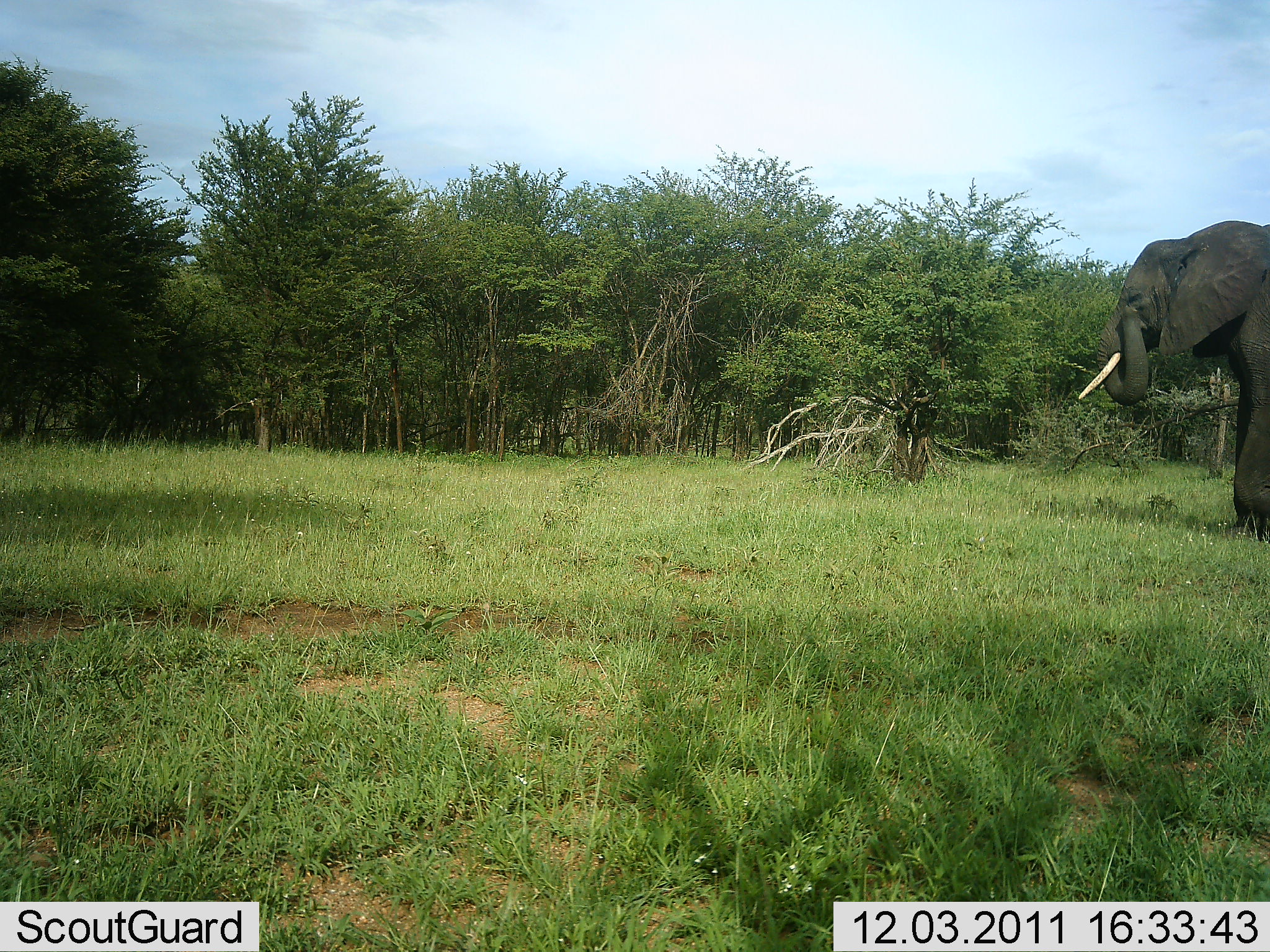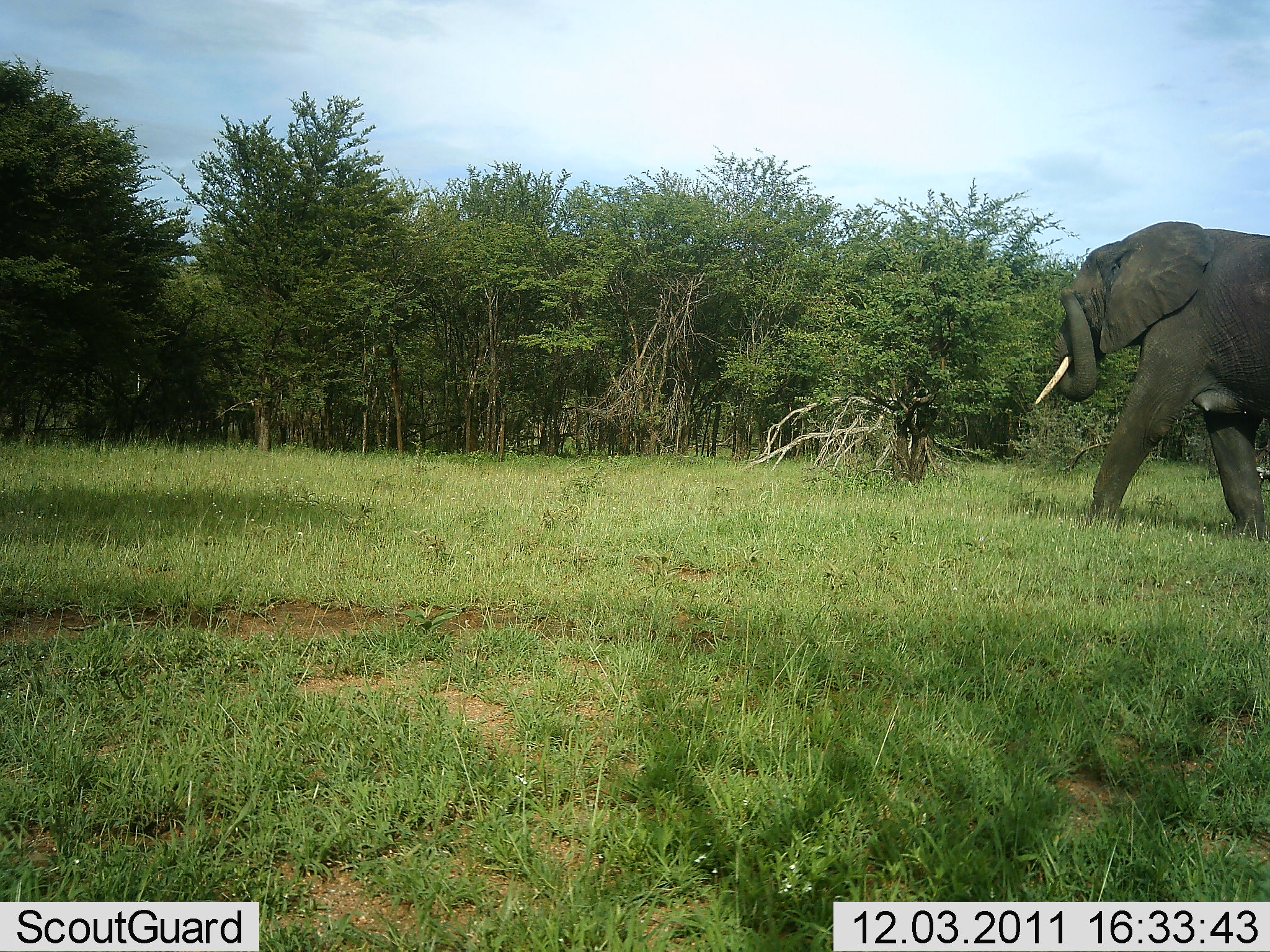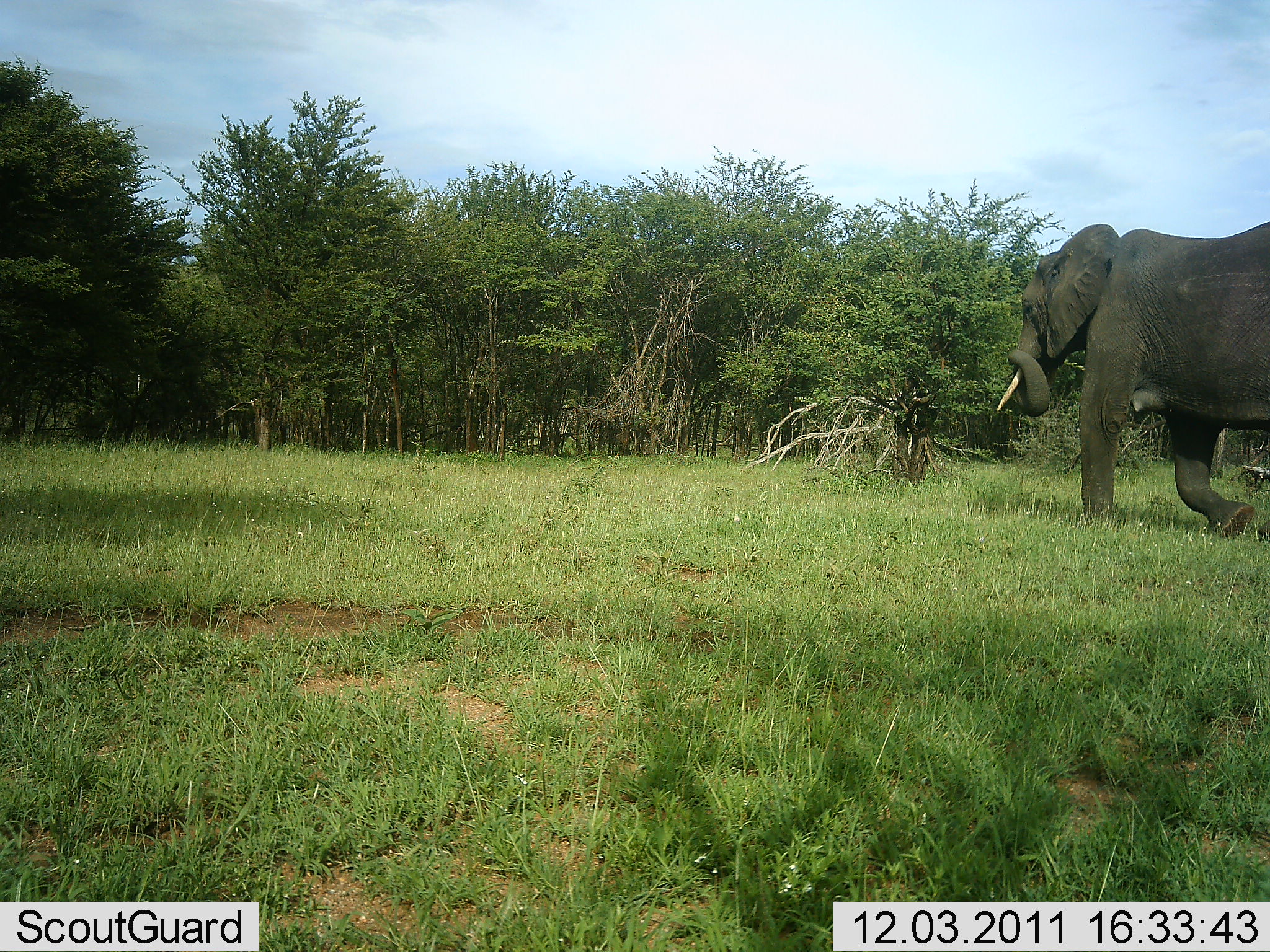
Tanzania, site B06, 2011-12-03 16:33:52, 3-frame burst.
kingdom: Animalia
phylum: Chordata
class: Mammalia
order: Proboscidea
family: Elephantidae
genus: Loxodonta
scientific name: Loxodonta africana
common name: african bush elephant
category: elephant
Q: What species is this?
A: Elephant (african bush elephant) (Loxodonta africana).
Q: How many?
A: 1.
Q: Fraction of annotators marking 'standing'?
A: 0%.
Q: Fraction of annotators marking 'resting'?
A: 0%.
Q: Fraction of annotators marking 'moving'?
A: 100%.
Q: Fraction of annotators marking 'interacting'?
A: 0%.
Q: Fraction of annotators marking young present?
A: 0%.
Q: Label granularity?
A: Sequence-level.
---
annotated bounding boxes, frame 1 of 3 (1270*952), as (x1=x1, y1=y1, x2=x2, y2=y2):
animal: (x1=1071, y1=220, x2=1269, y2=542)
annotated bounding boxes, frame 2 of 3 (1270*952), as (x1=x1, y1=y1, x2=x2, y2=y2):
animal: (x1=1031, y1=221, x2=1270, y2=487)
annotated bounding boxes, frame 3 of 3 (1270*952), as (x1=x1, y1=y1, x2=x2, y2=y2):
animal: (x1=1014, y1=219, x2=1270, y2=297)